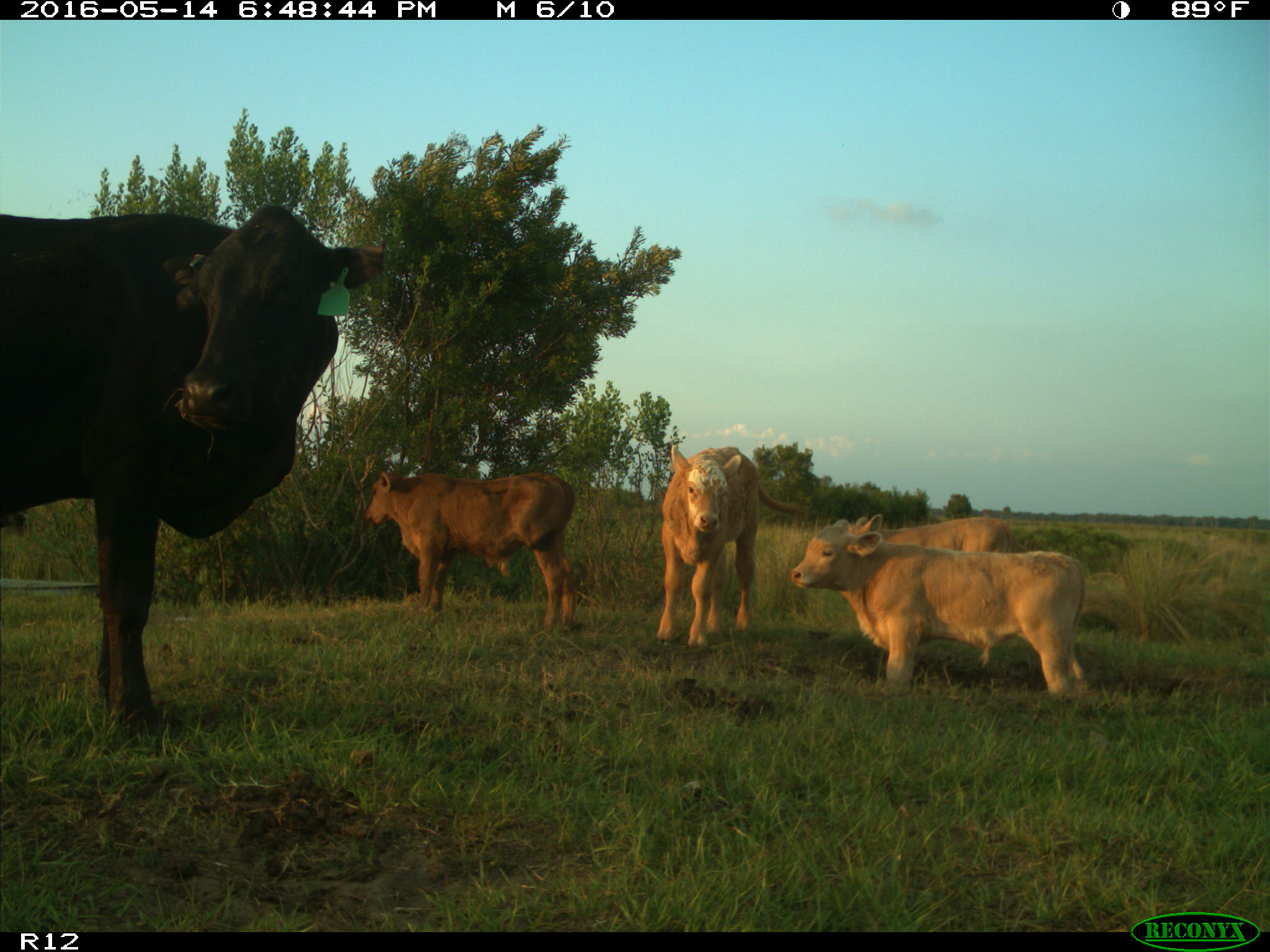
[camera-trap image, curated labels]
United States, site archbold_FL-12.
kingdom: Animalia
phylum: Chordata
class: Mammalia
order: Artiodactyla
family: Bovidae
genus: Bos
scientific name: Bos taurus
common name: domestic cow